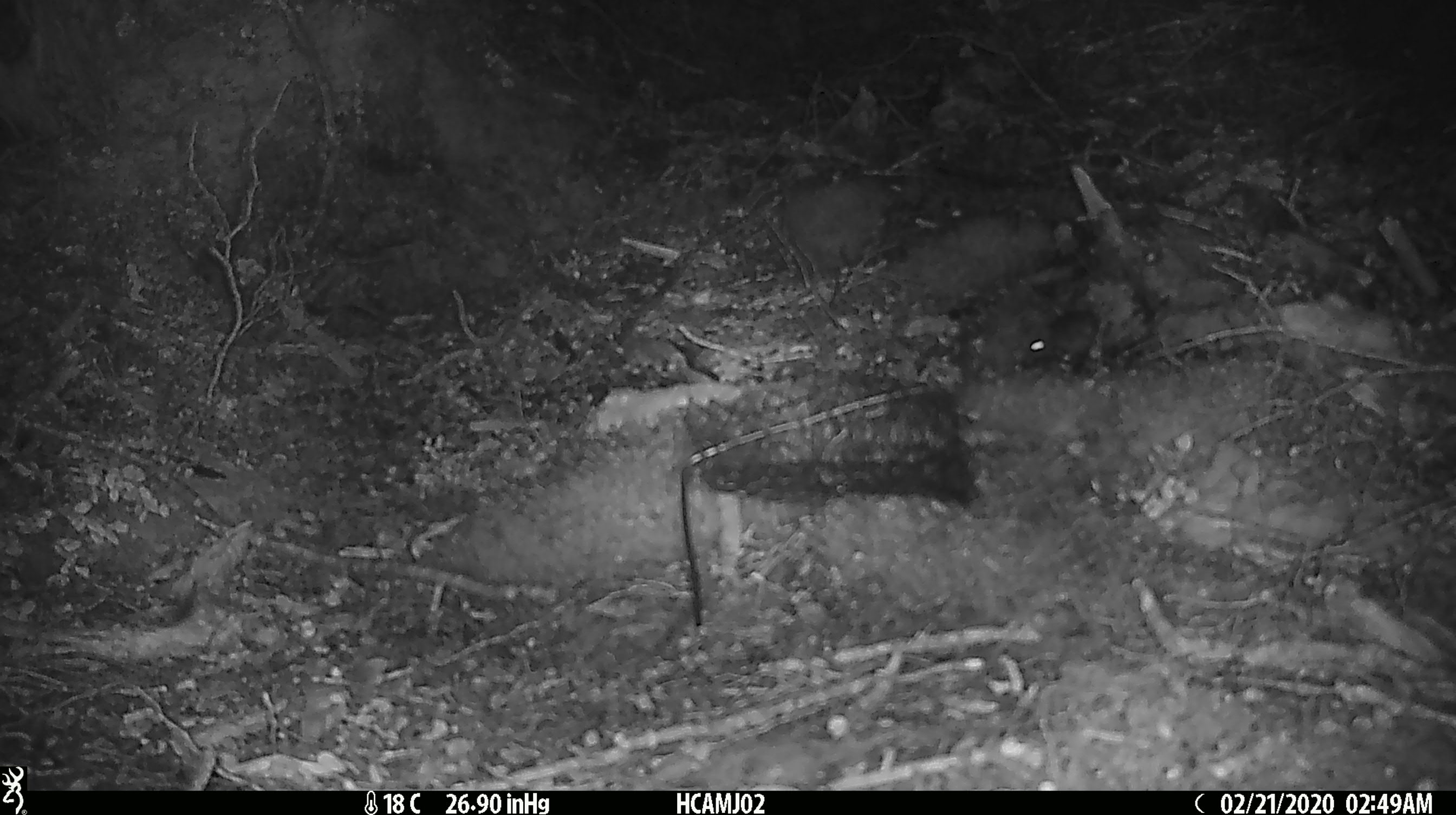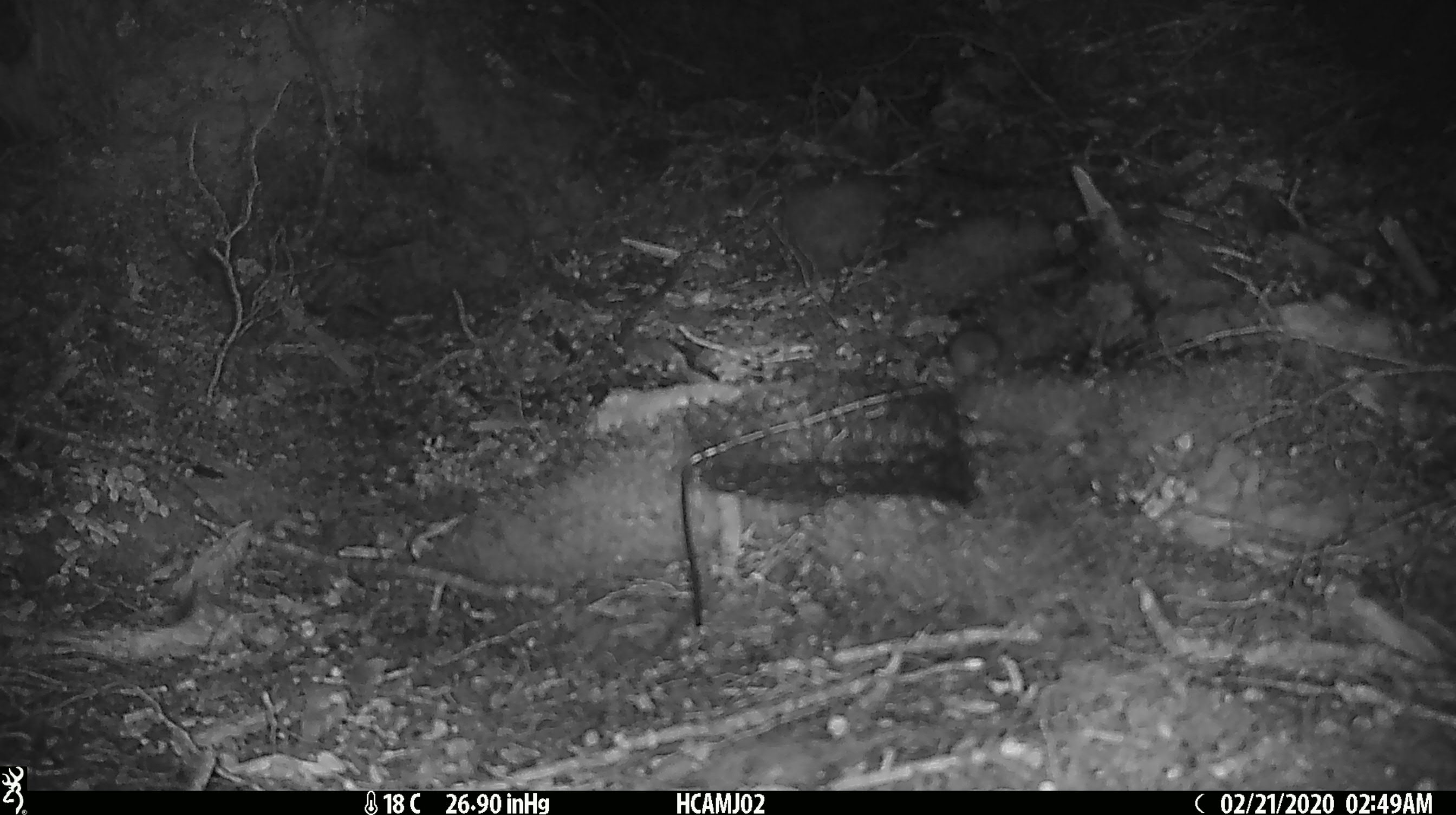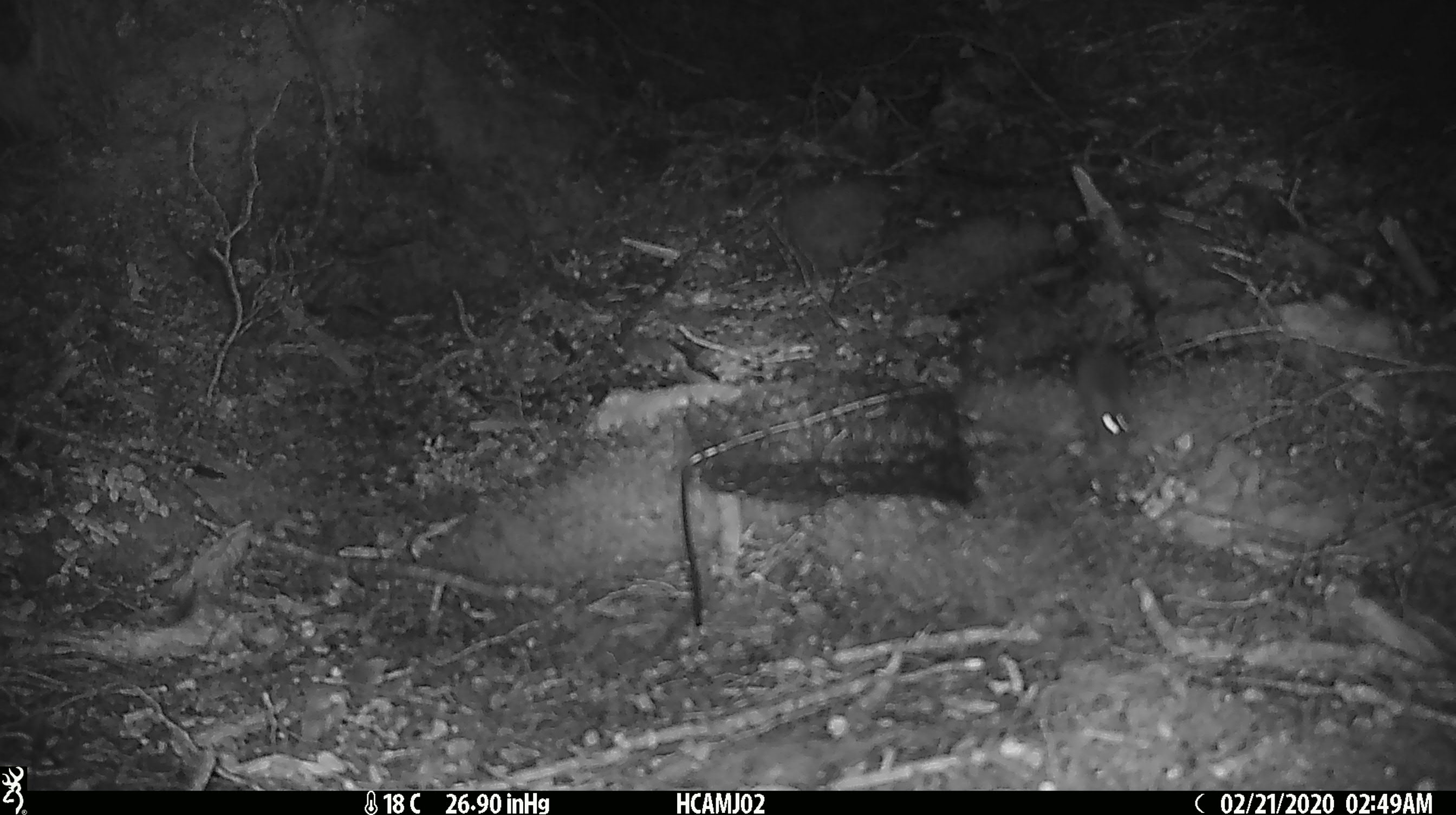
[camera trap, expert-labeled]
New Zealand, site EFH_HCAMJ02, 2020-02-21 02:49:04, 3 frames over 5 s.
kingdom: Animalia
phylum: Chordata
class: Mammalia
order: Rodentia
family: Muridae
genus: Mus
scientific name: Mus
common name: mouse